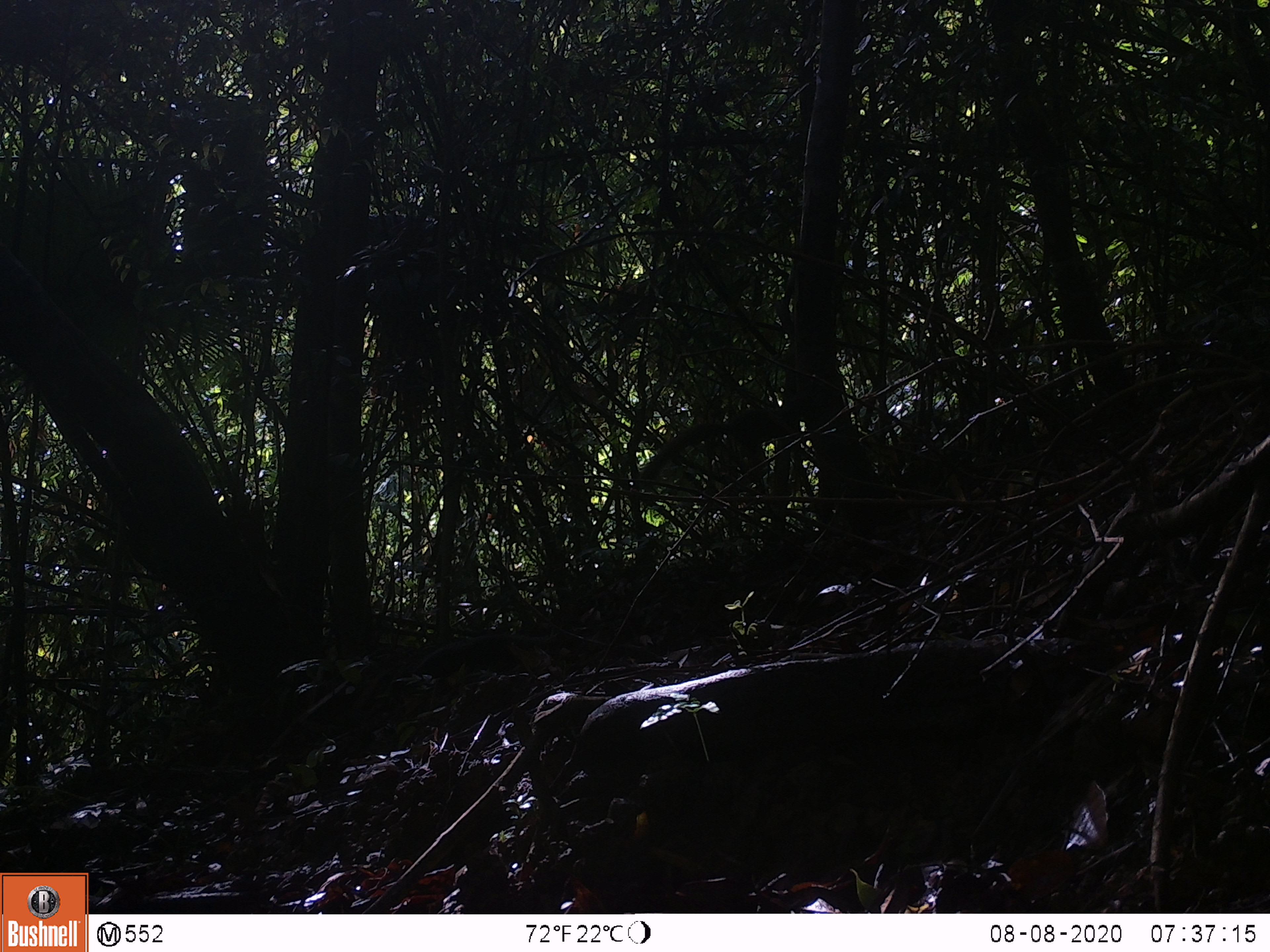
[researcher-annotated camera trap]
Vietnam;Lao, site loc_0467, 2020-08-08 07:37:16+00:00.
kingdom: Animalia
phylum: Chordata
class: Mammalia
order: Rodentia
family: Sciuridae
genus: Callosciurus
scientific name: Callosciurus erythraeus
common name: pallas's squirrel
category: pallass squirrel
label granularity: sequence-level